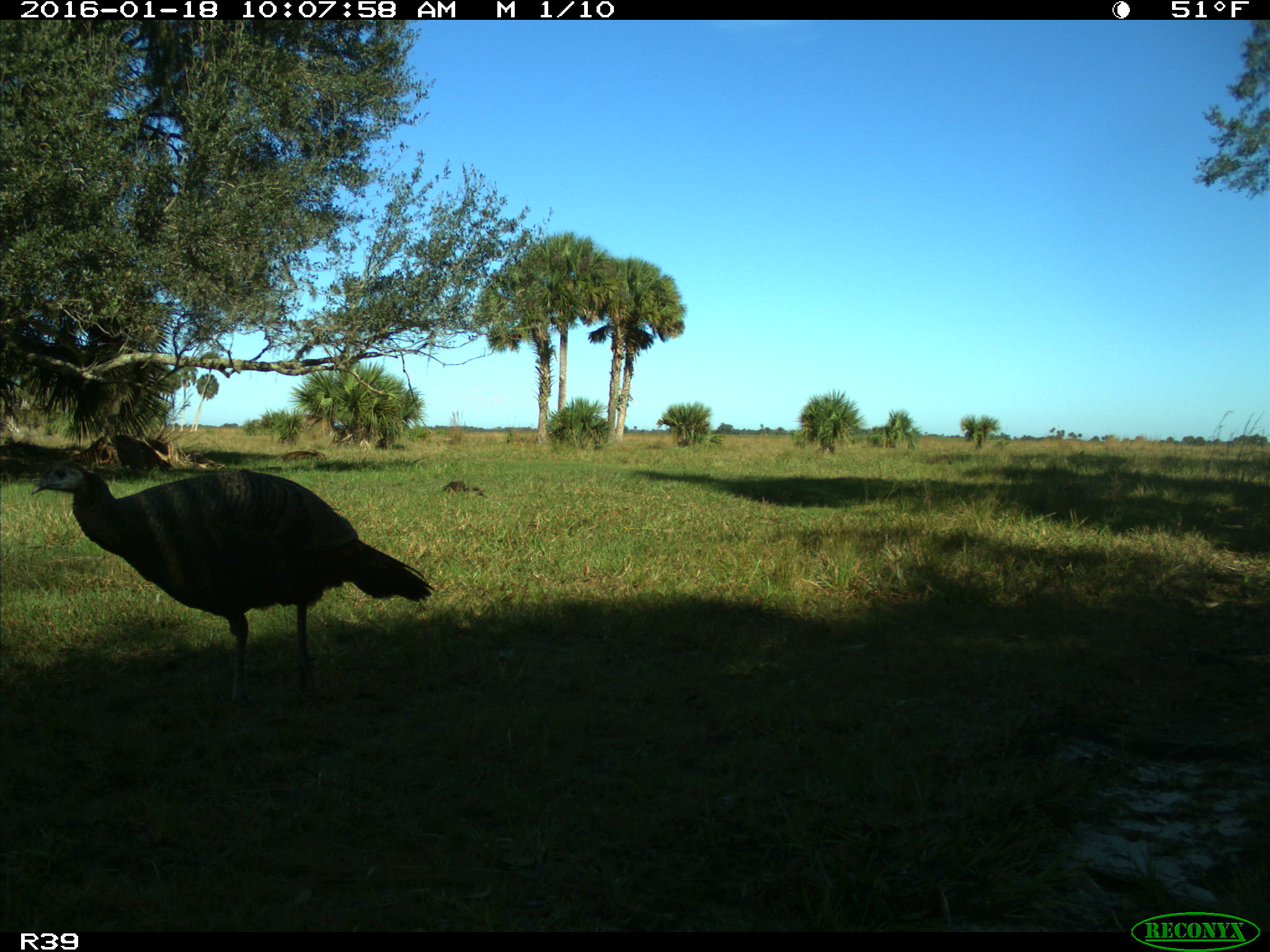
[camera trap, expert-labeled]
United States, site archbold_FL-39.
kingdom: Animalia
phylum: Chordata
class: Aves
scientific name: Aves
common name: birds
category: unidentified bird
Unidentified bird (birds) (Aves).